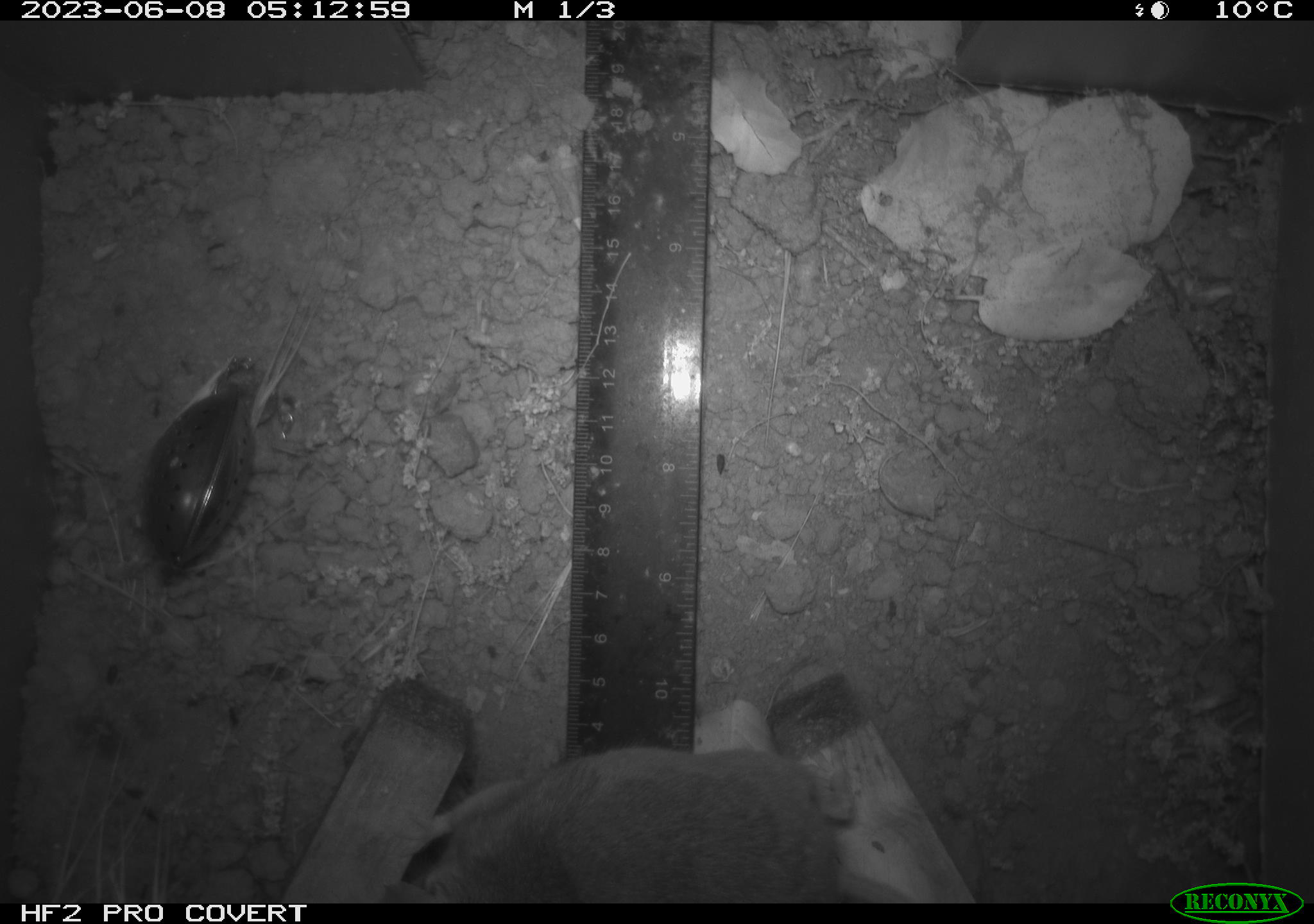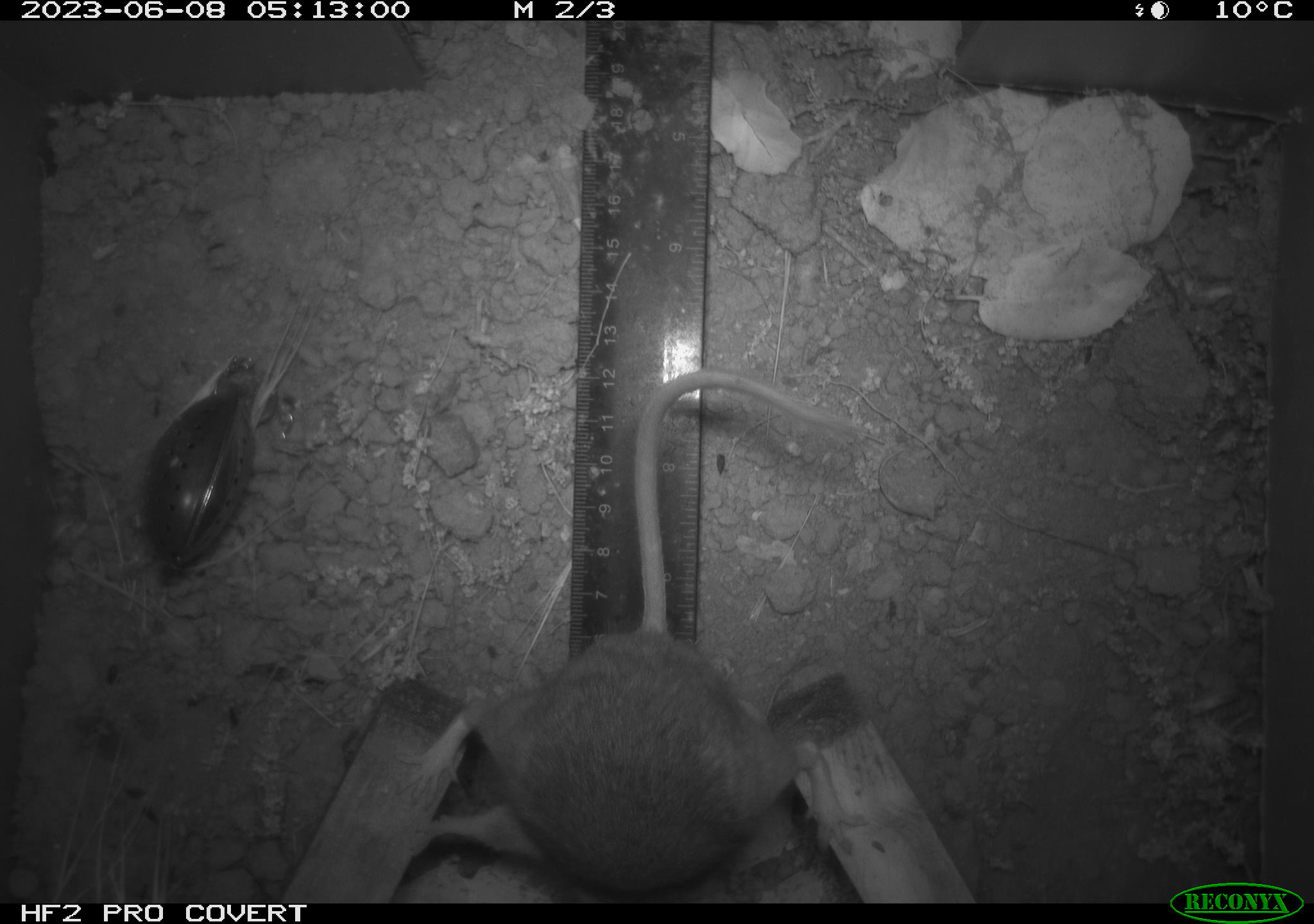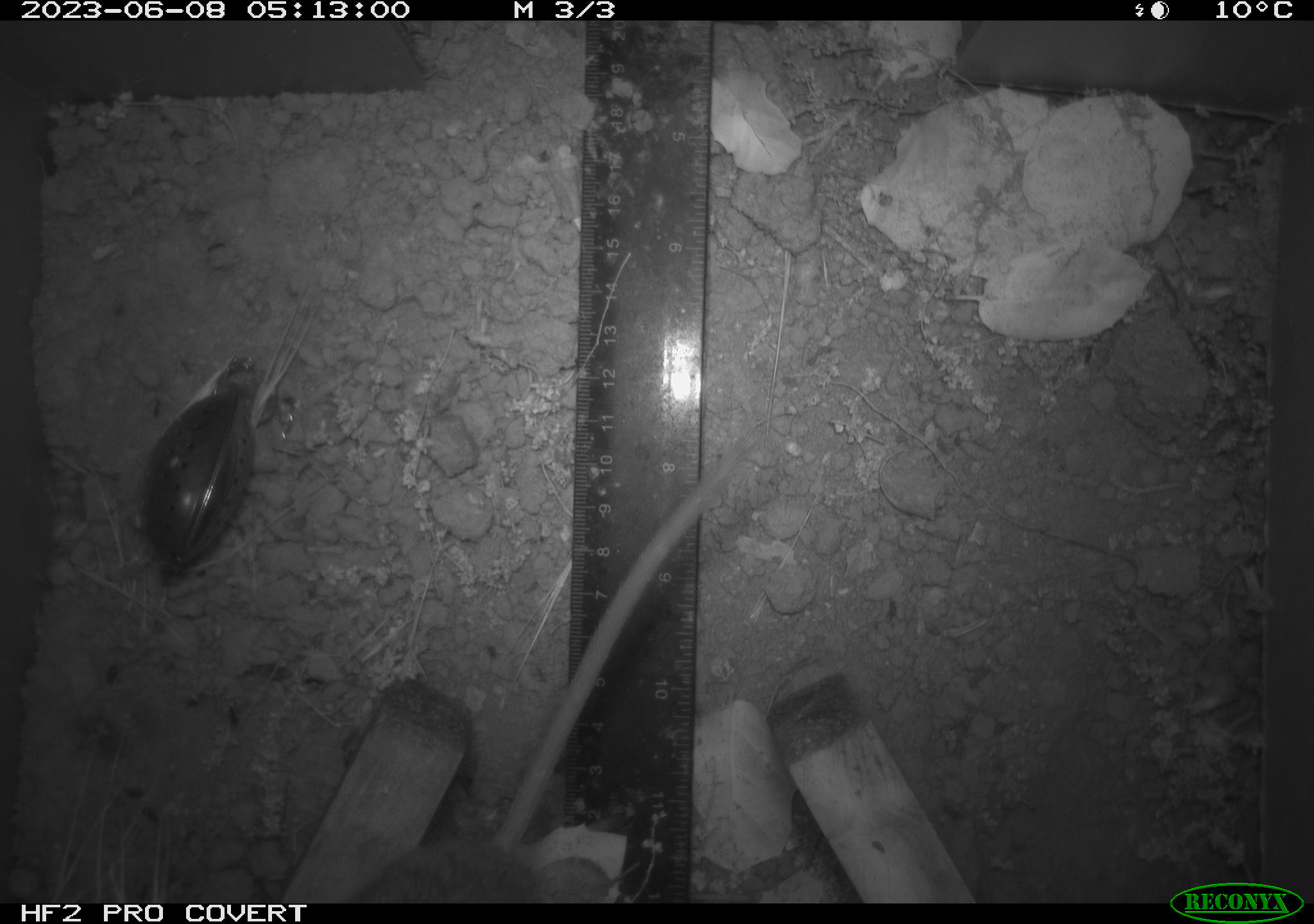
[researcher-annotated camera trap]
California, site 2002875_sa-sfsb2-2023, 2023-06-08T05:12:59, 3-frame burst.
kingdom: Animalia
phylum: Chordata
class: Mammalia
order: Rodentia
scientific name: Rodentia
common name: mouse species